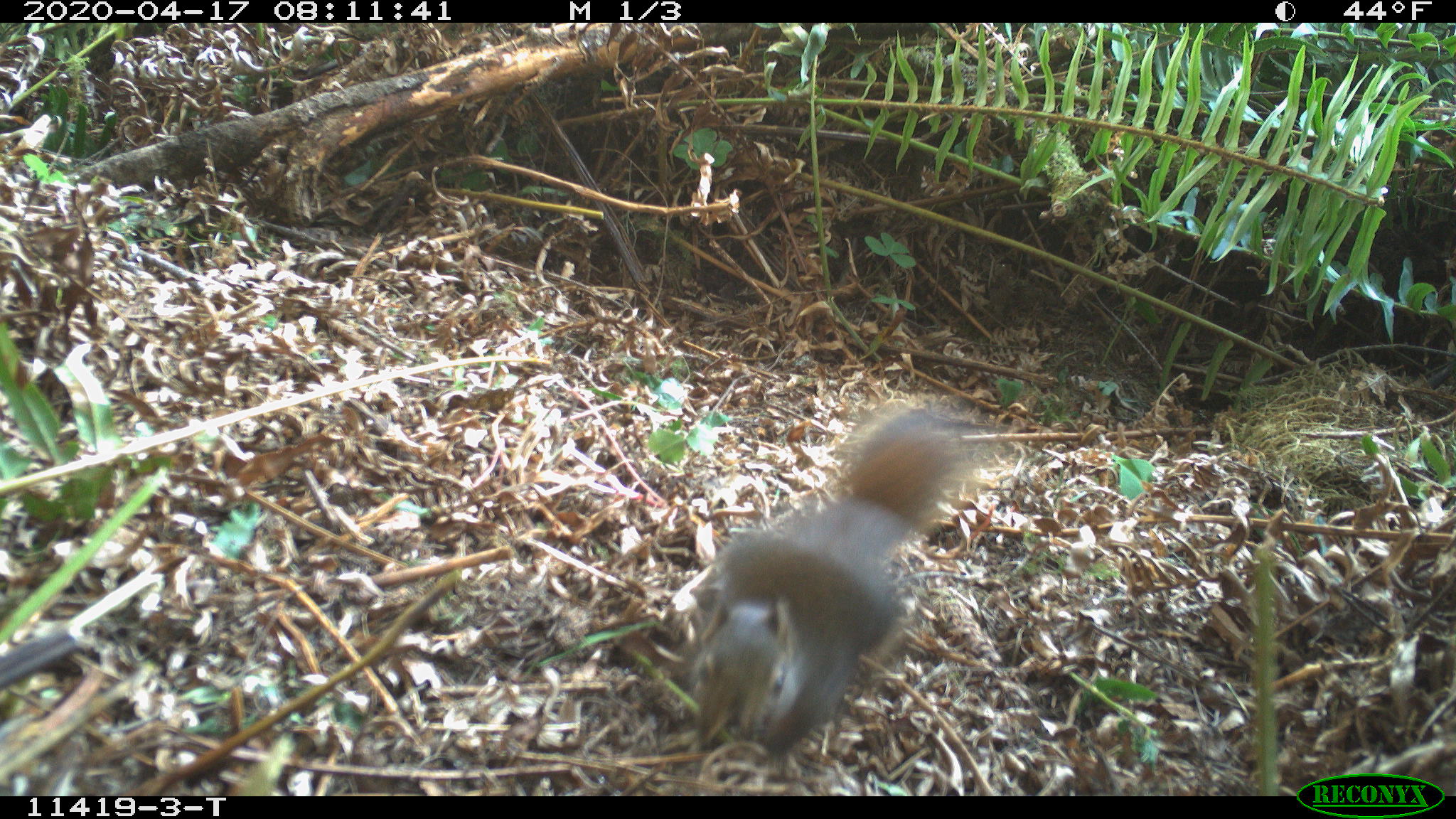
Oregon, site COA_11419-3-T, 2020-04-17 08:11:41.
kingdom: Animalia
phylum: Chordata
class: Mammalia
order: Rodentia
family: Sciuridae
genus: Tamiasciurus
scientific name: Tamiasciurus douglasii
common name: douglas squirrel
Douglas squirrel (Tamiasciurus douglasii).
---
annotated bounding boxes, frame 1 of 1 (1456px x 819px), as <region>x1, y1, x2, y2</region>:
douglas squirrel: <region>679, 408, 970, 760</region>